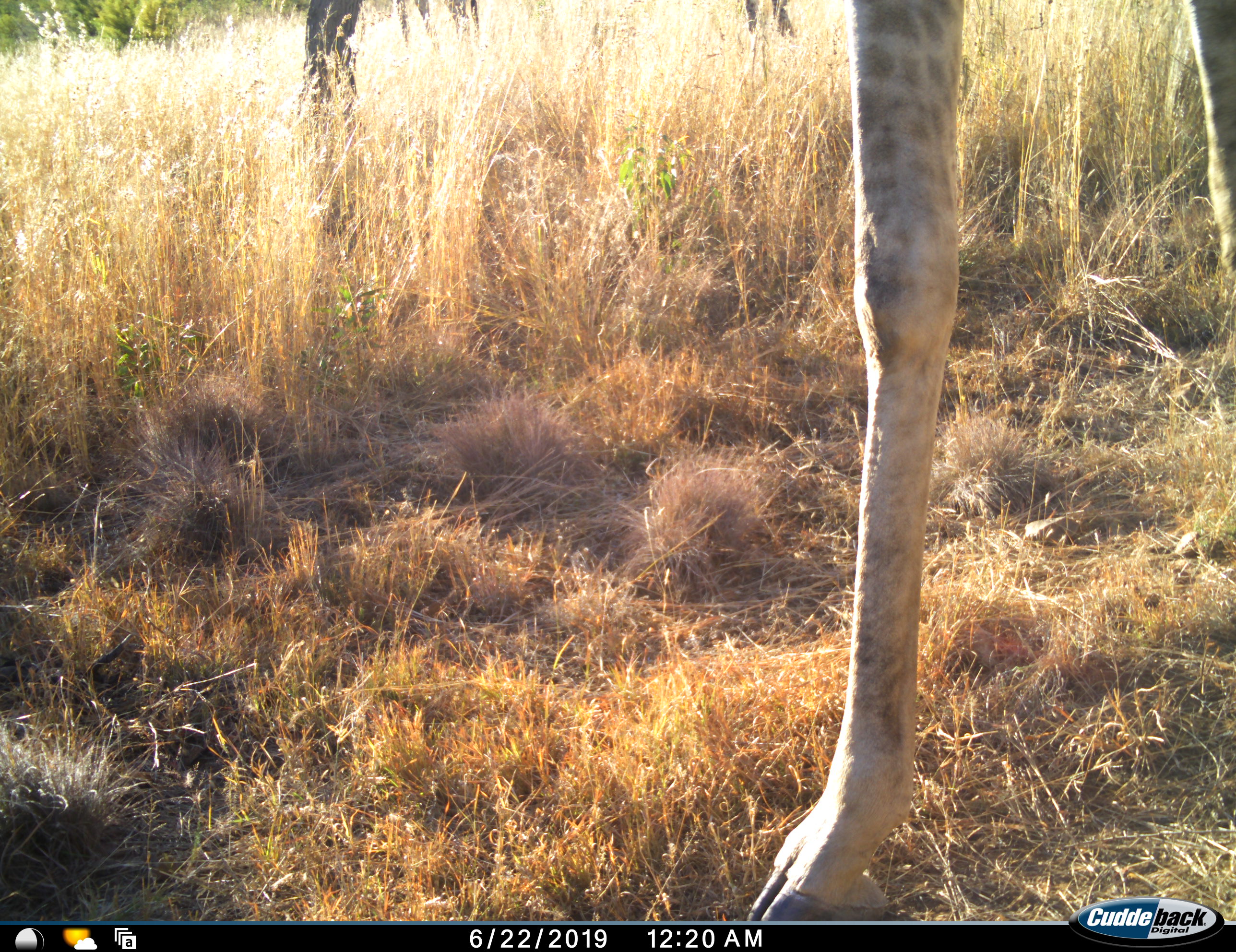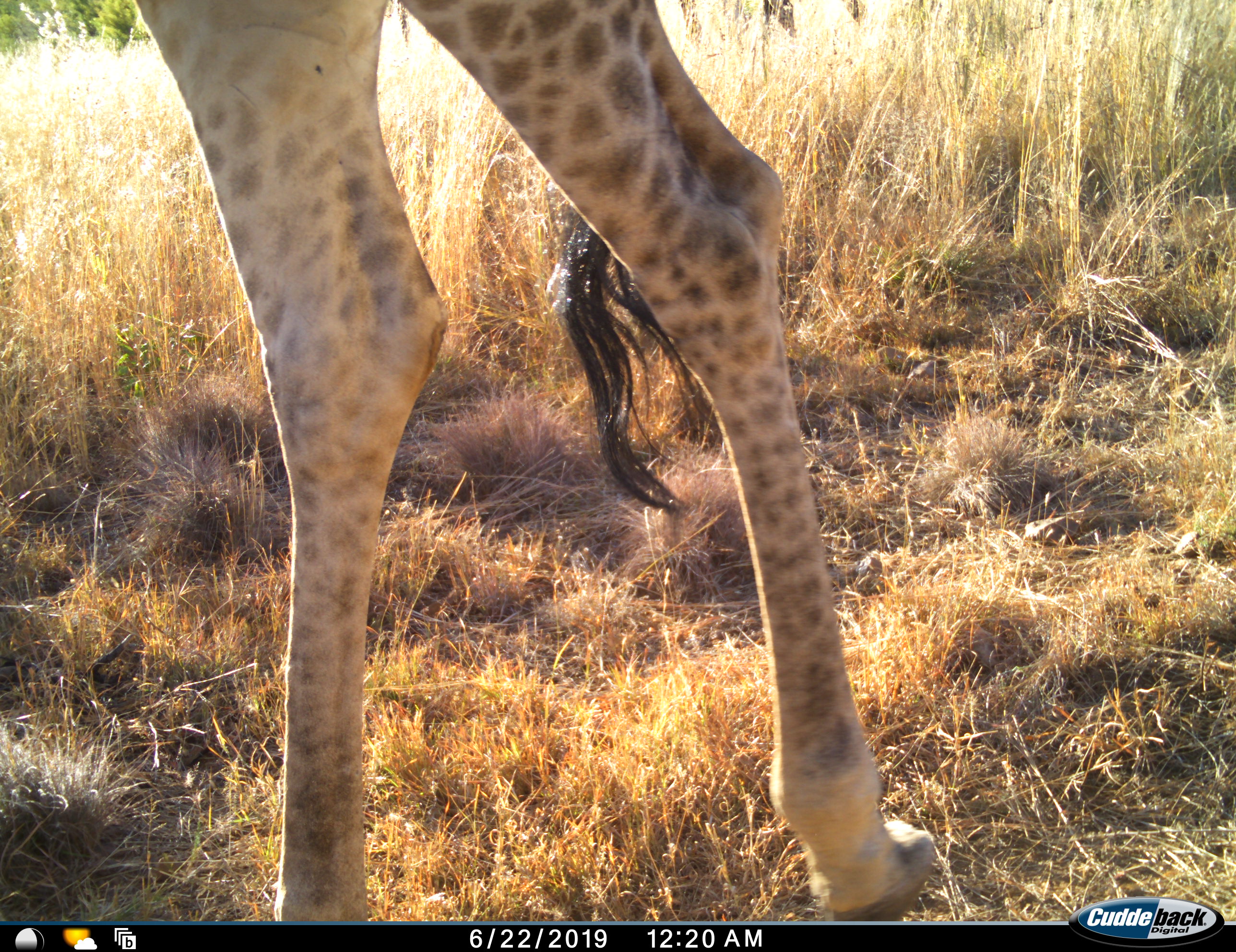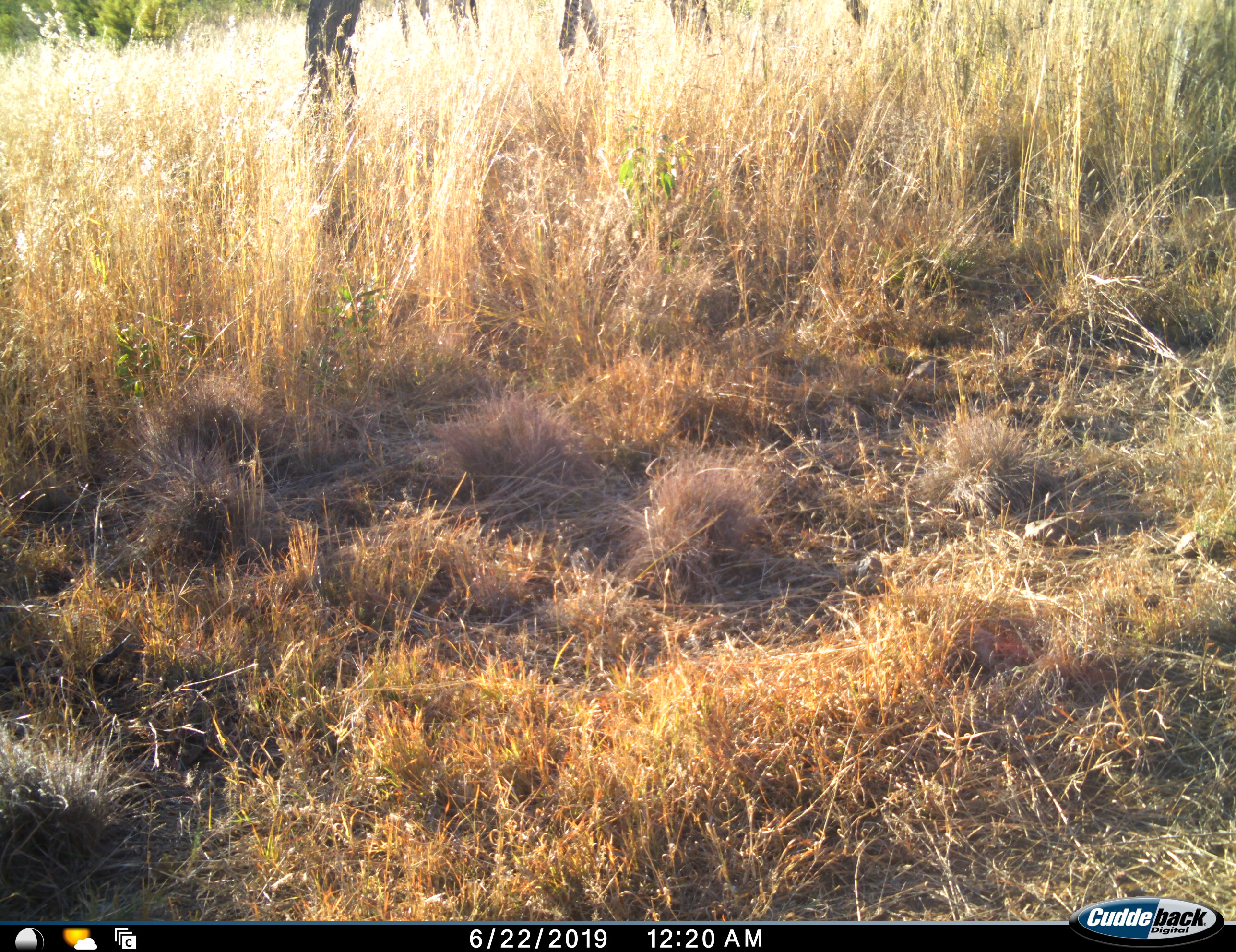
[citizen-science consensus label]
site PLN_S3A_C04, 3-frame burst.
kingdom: Animalia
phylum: Chordata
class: Mammalia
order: Artiodactyla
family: Giraffidae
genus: Giraffa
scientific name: Giraffa camelopardalis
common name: giraffe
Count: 1.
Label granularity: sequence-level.